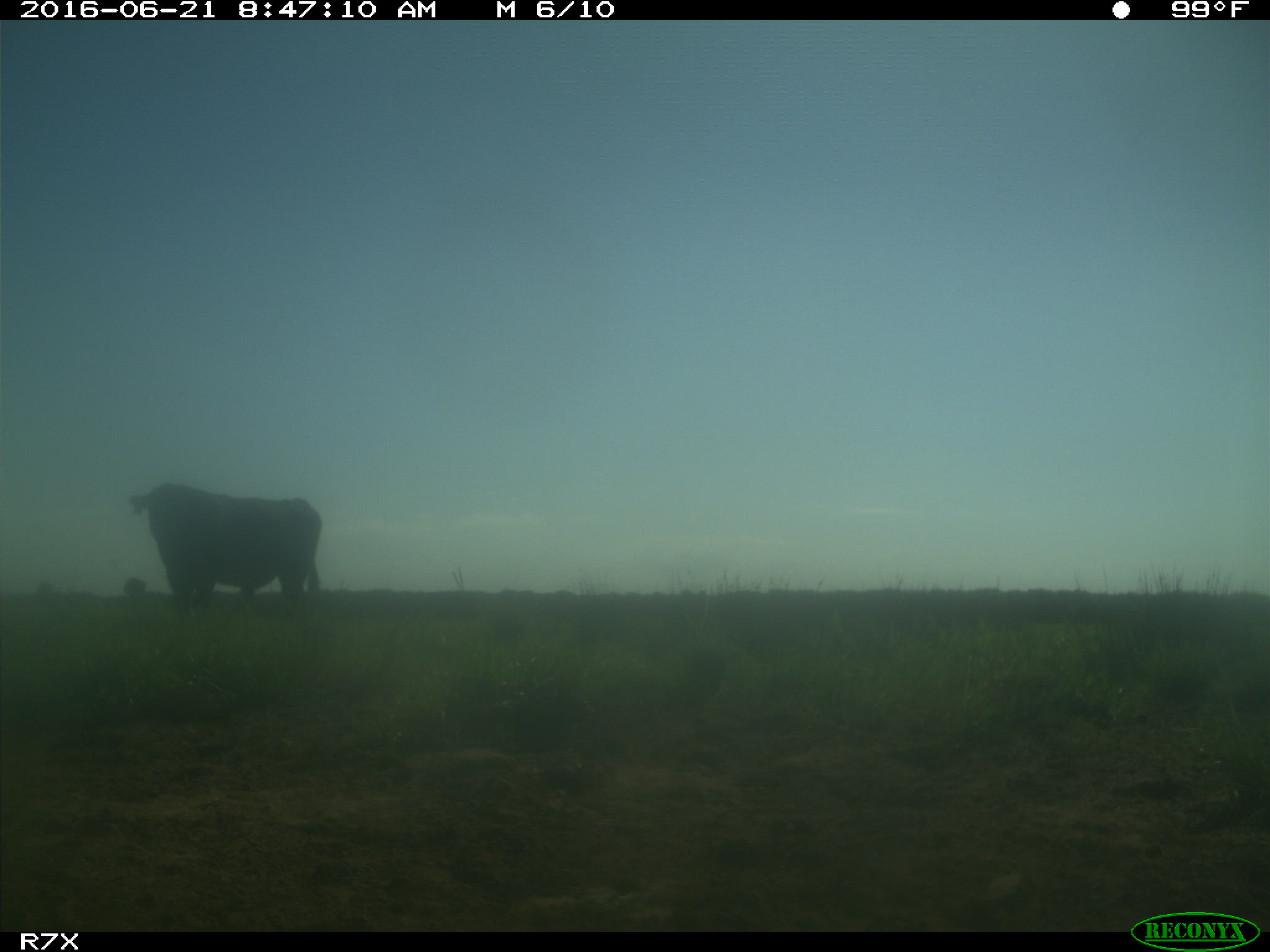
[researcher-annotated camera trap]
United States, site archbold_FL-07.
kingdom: Animalia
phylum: Chordata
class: Mammalia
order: Artiodactyla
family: Bovidae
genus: Bos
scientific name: Bos taurus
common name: domestic cow